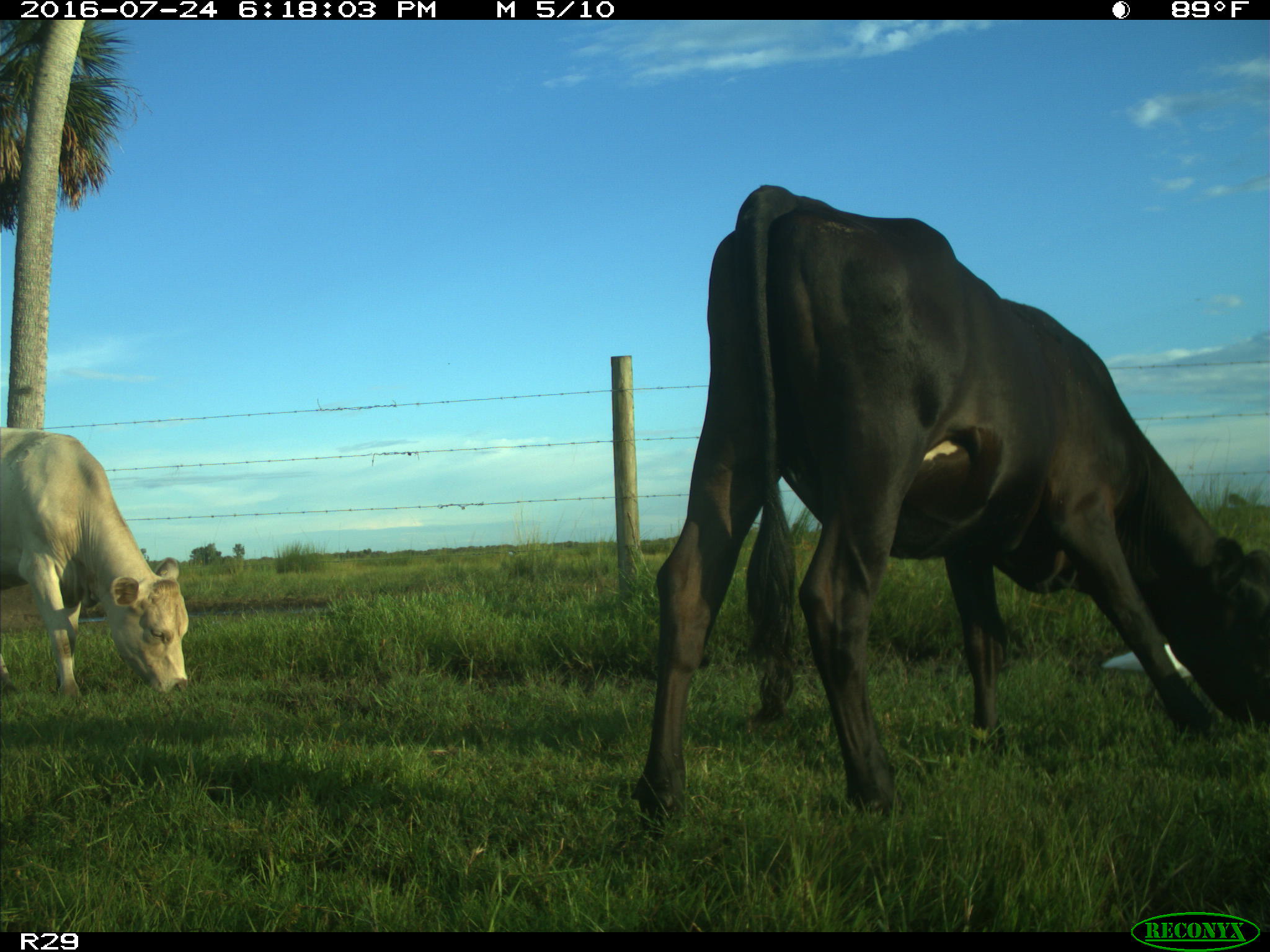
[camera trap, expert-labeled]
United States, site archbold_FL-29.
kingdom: Animalia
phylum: Chordata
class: Mammalia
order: Artiodactyla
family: Bovidae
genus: Bos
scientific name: Bos taurus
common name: domestic cow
Bos taurus (domestic cow).